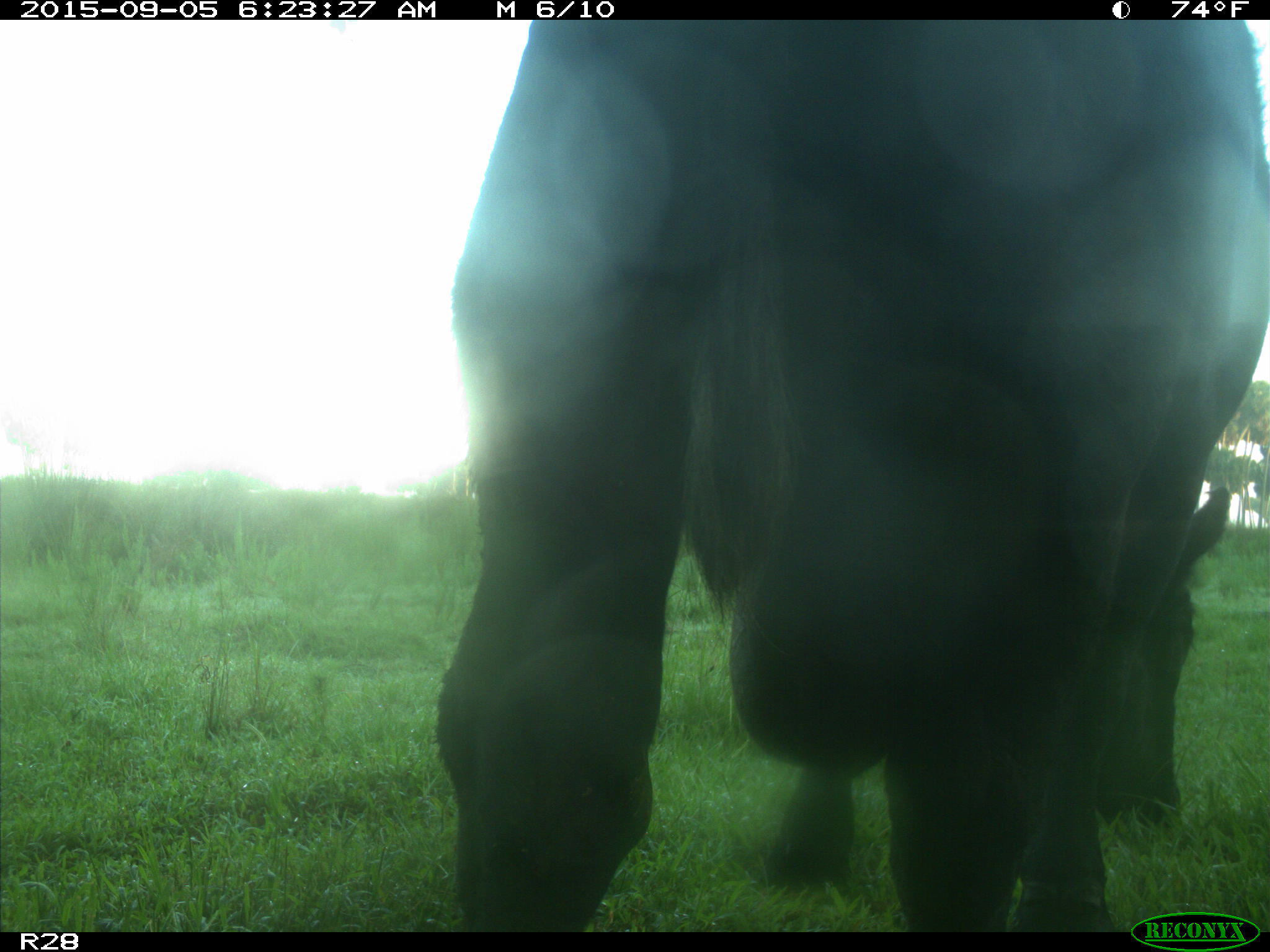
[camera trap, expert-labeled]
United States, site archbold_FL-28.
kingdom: Animalia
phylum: Chordata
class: Mammalia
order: Artiodactyla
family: Bovidae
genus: Bos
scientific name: Bos taurus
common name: domestic cow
Bos taurus (domestic cow).